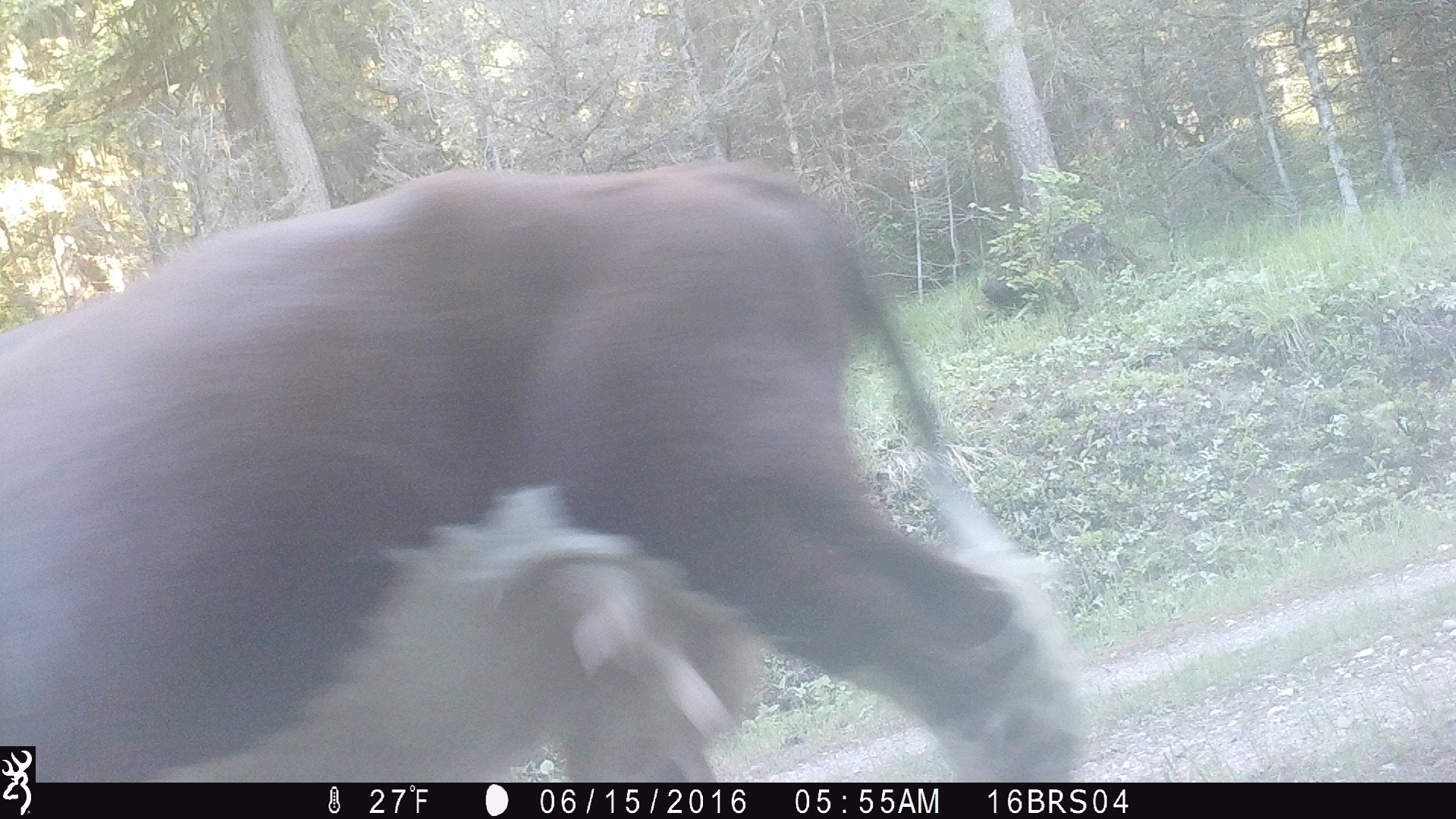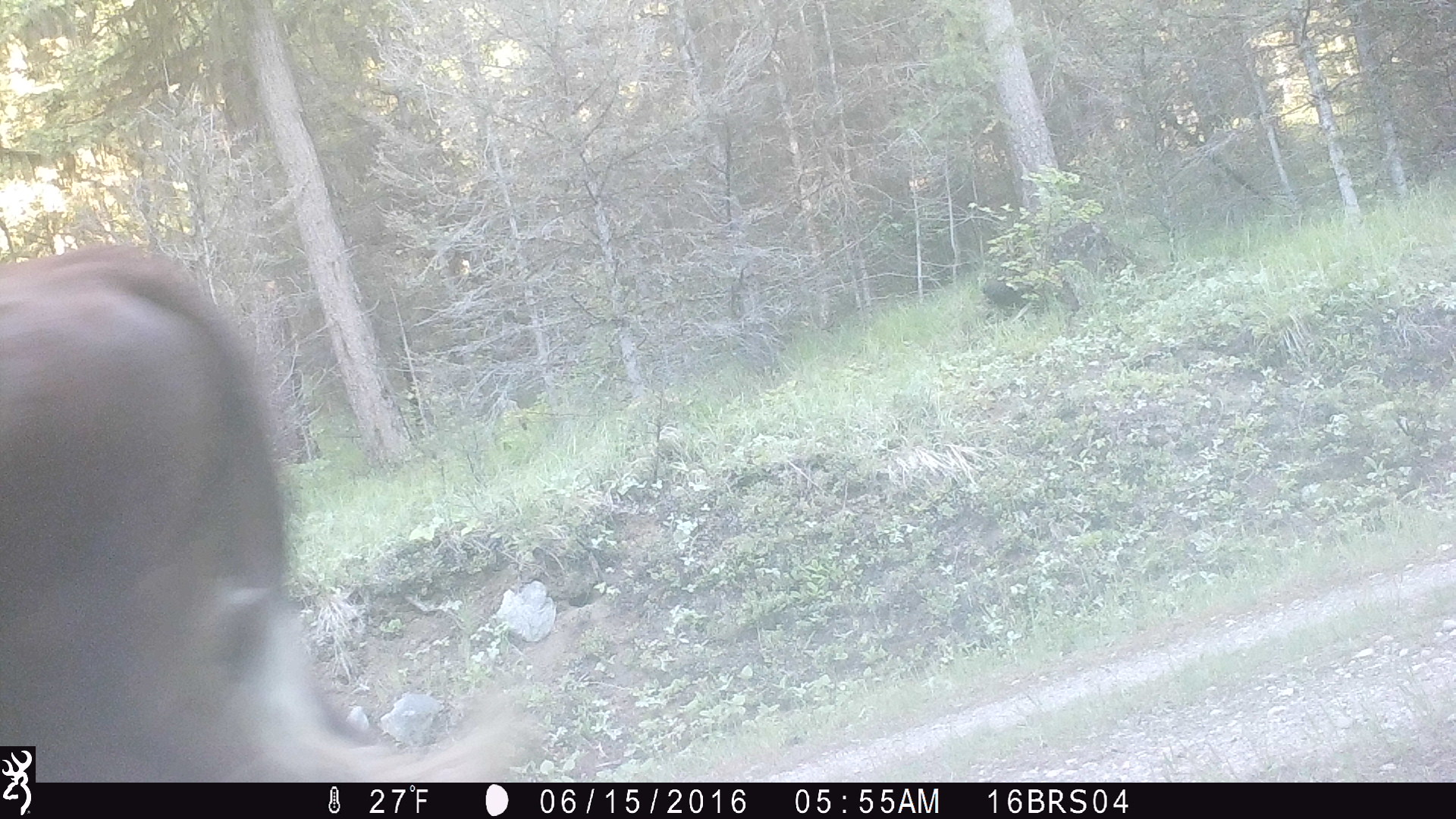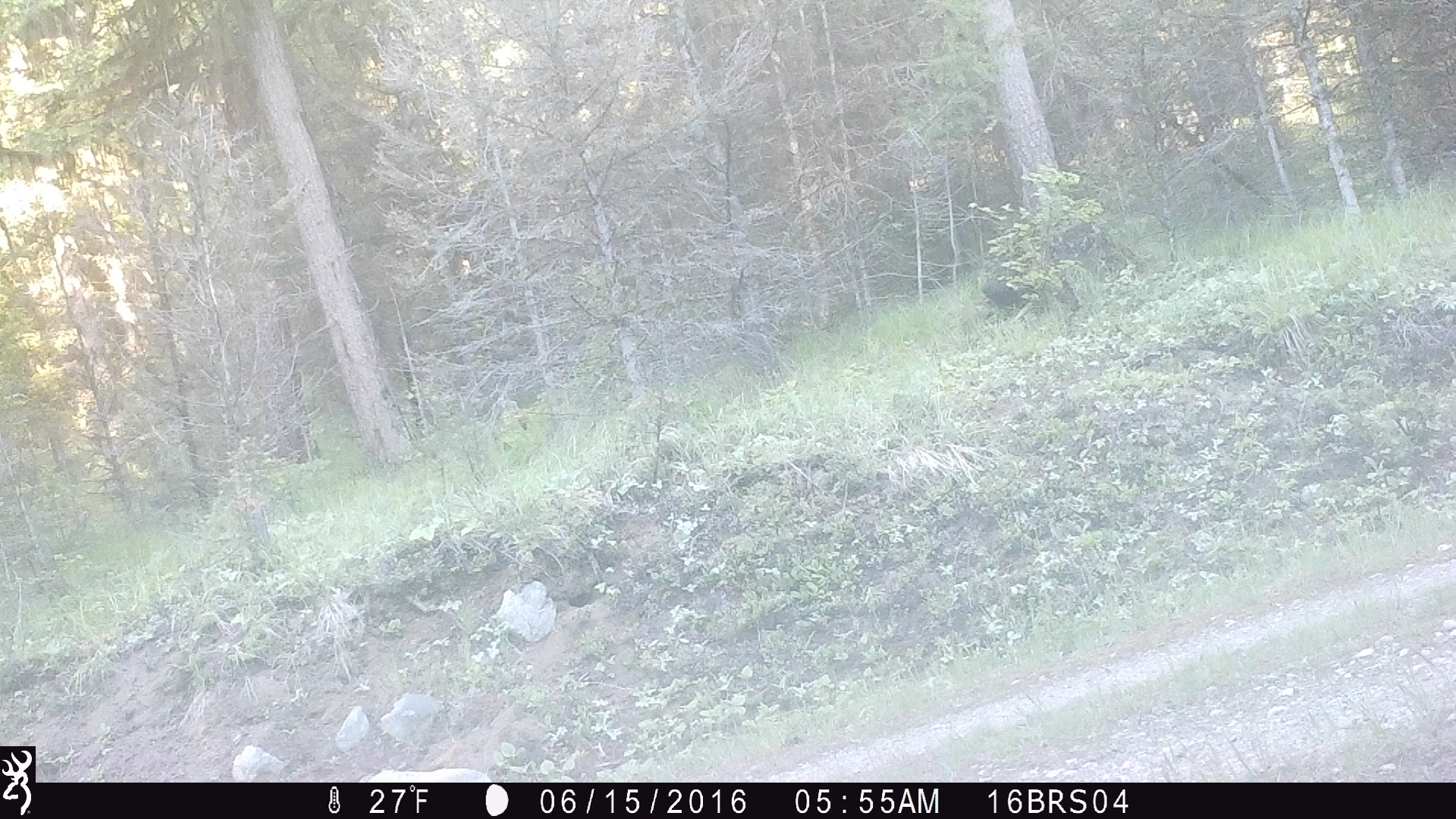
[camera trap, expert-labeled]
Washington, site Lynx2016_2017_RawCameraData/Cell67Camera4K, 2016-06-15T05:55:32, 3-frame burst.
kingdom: Animalia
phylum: Chordata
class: Mammalia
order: Artiodactyla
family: Bovidae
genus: Bos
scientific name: Bos taurus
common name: domestic cattle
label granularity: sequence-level